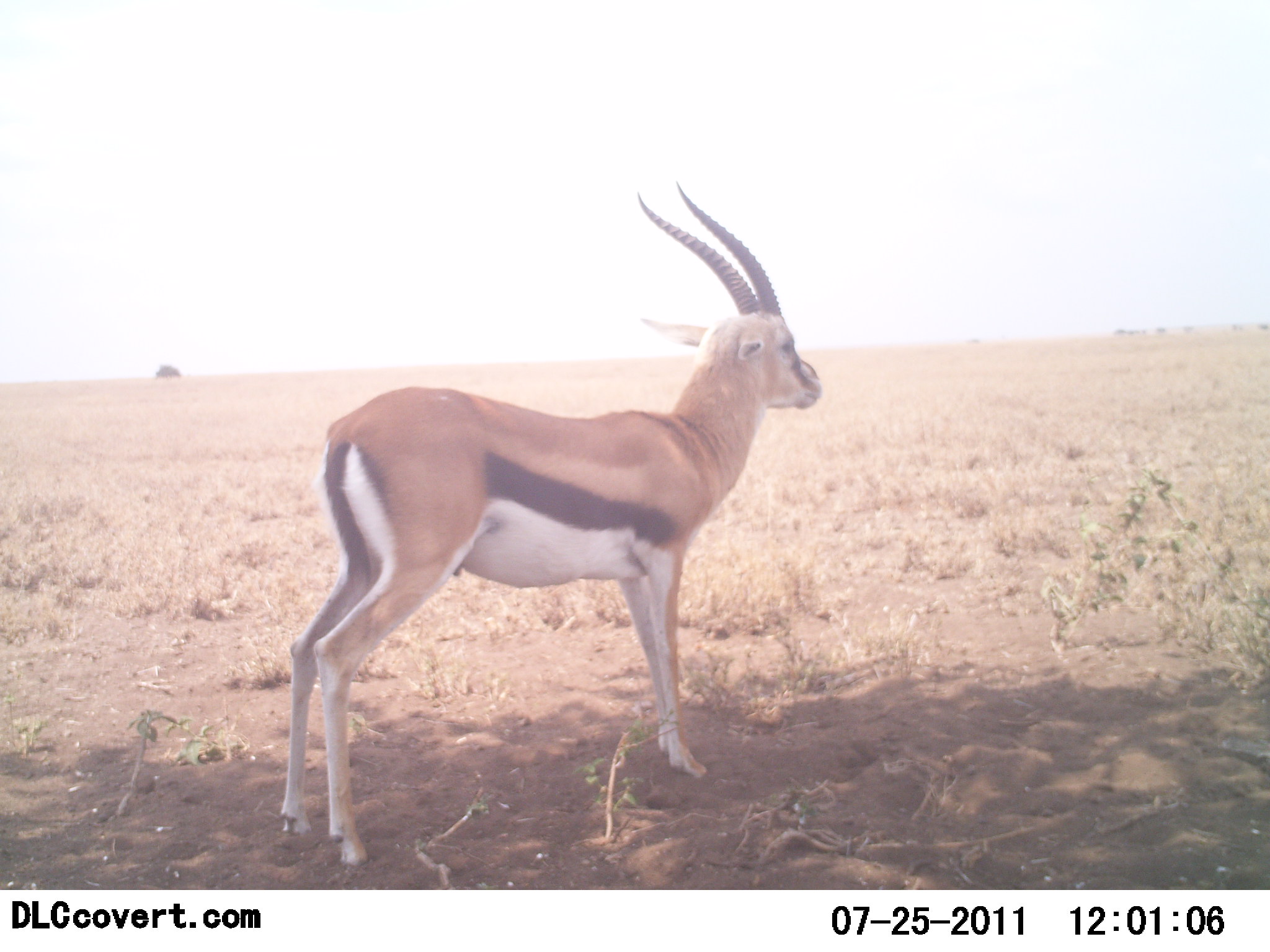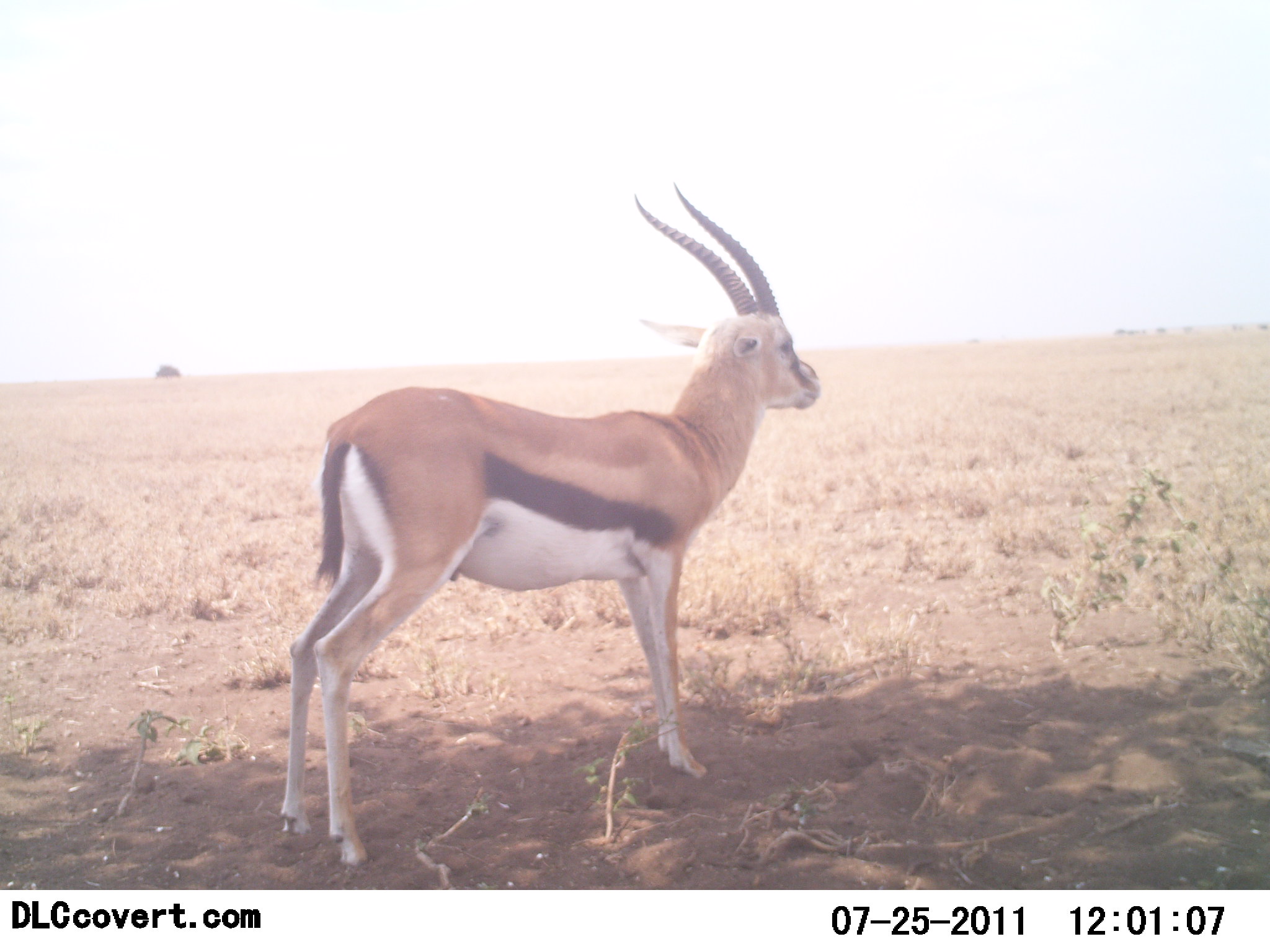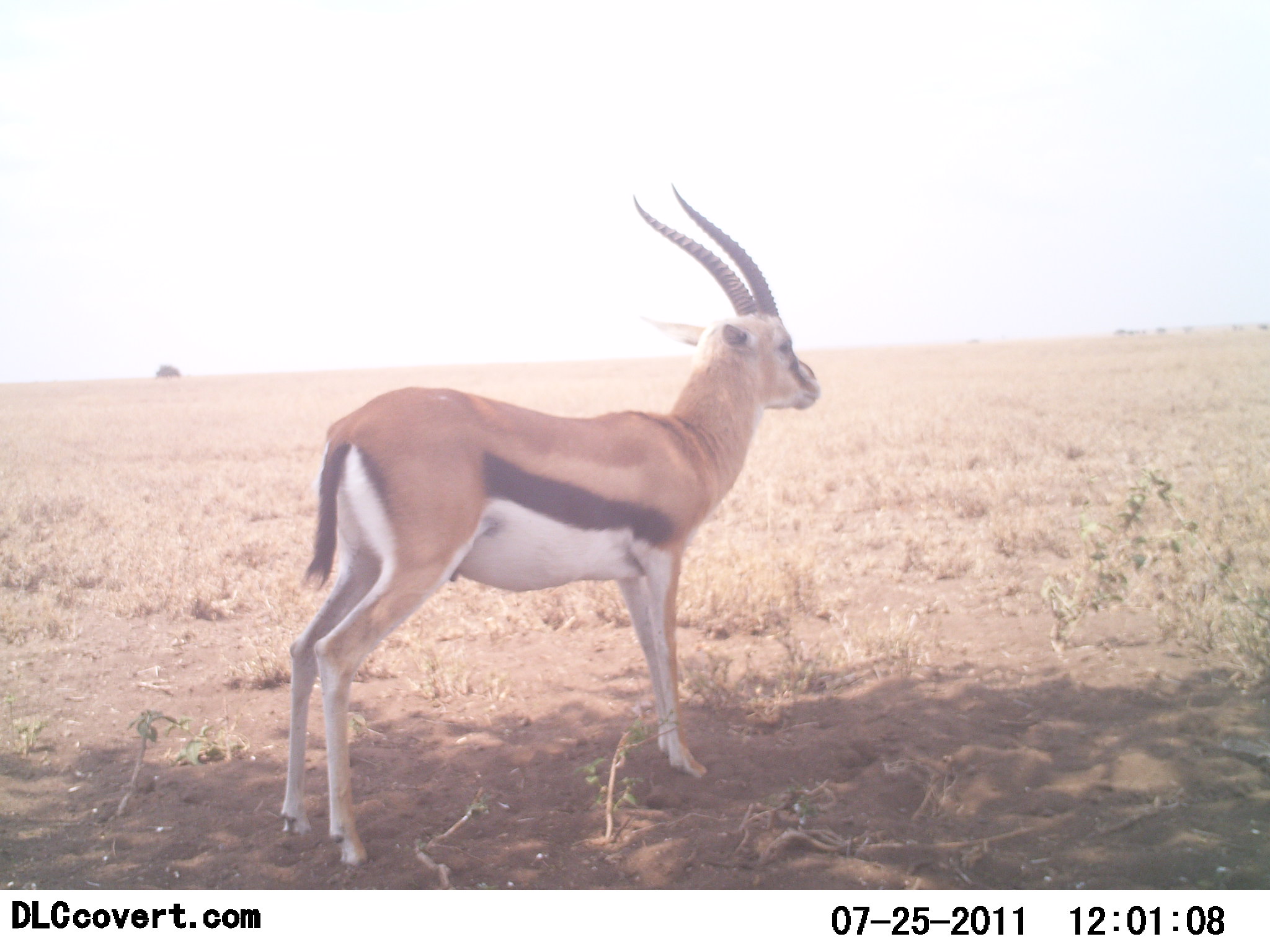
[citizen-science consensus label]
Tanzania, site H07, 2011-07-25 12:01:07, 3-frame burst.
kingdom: Animalia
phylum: Chordata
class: Mammalia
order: Artiodactyla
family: Bovidae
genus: Eudorcas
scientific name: Eudorcas thomsonii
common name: thomson's gazelle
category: gazellethomsons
Gazellethomsons (thomson's gazelle) (Eudorcas thomsonii), count 1. Behavior (volunteer vote fractions): standing 100%, resting 0%, moving 0%, interacting 0%. Young present (vote fraction): 0%. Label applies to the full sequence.